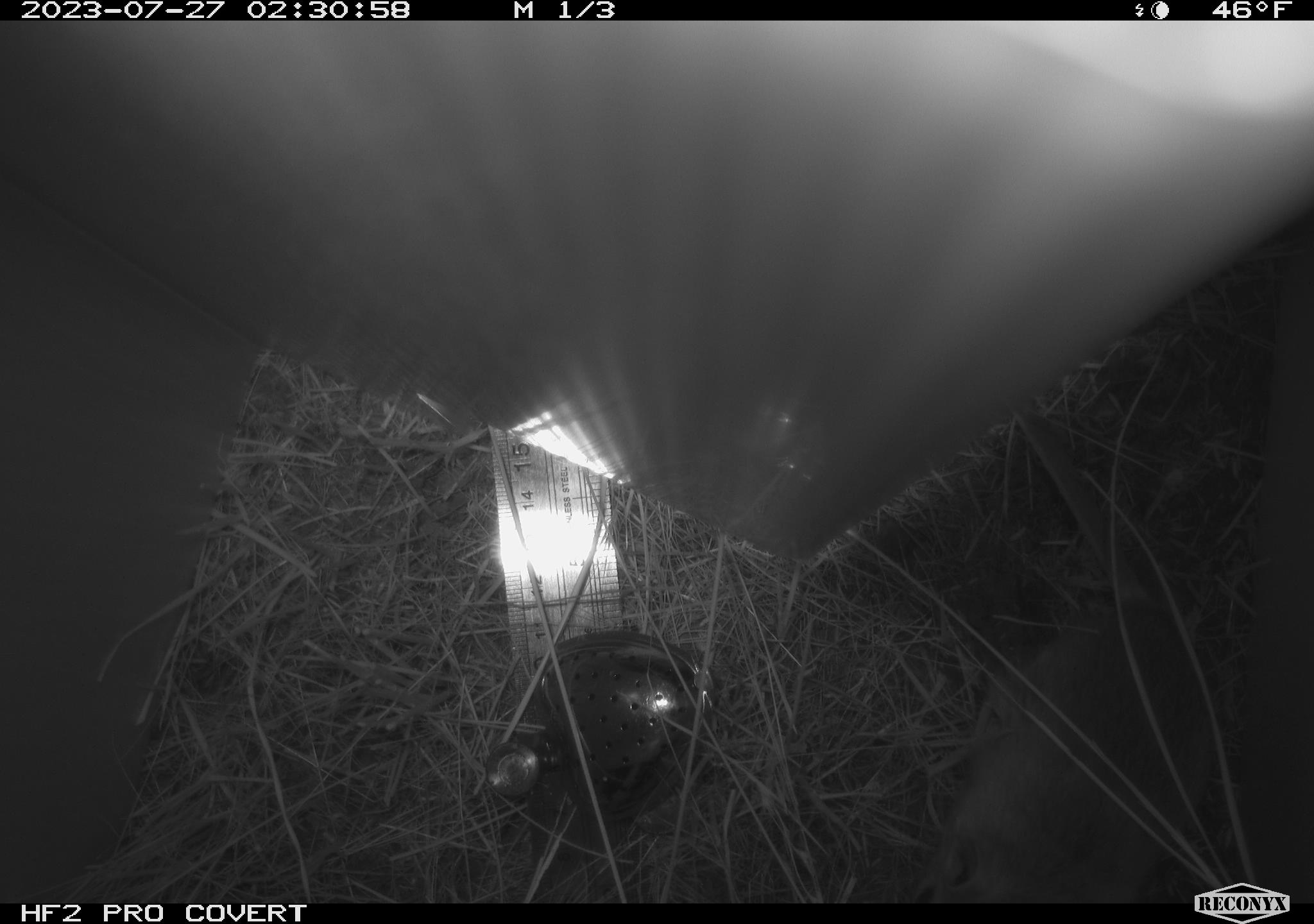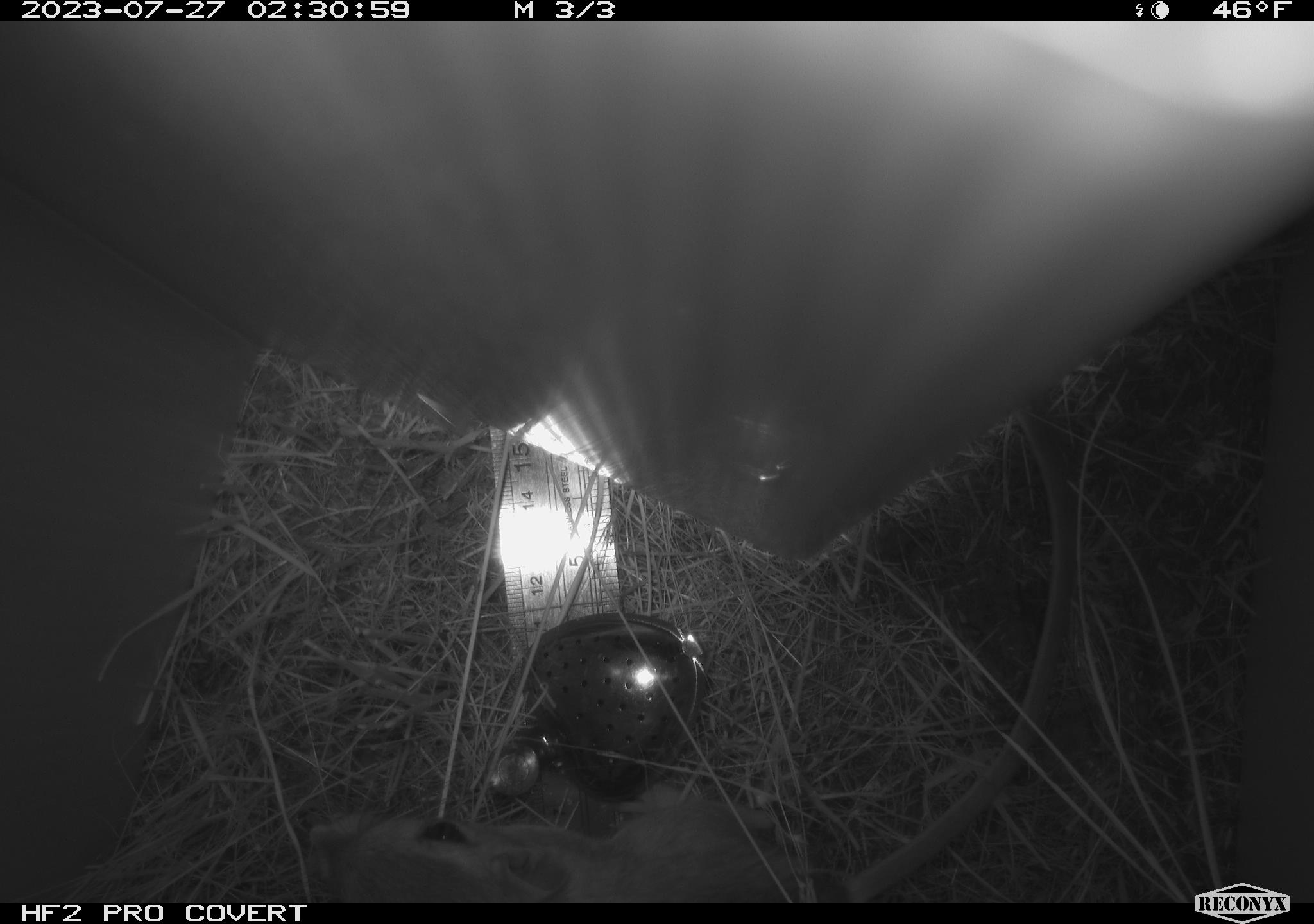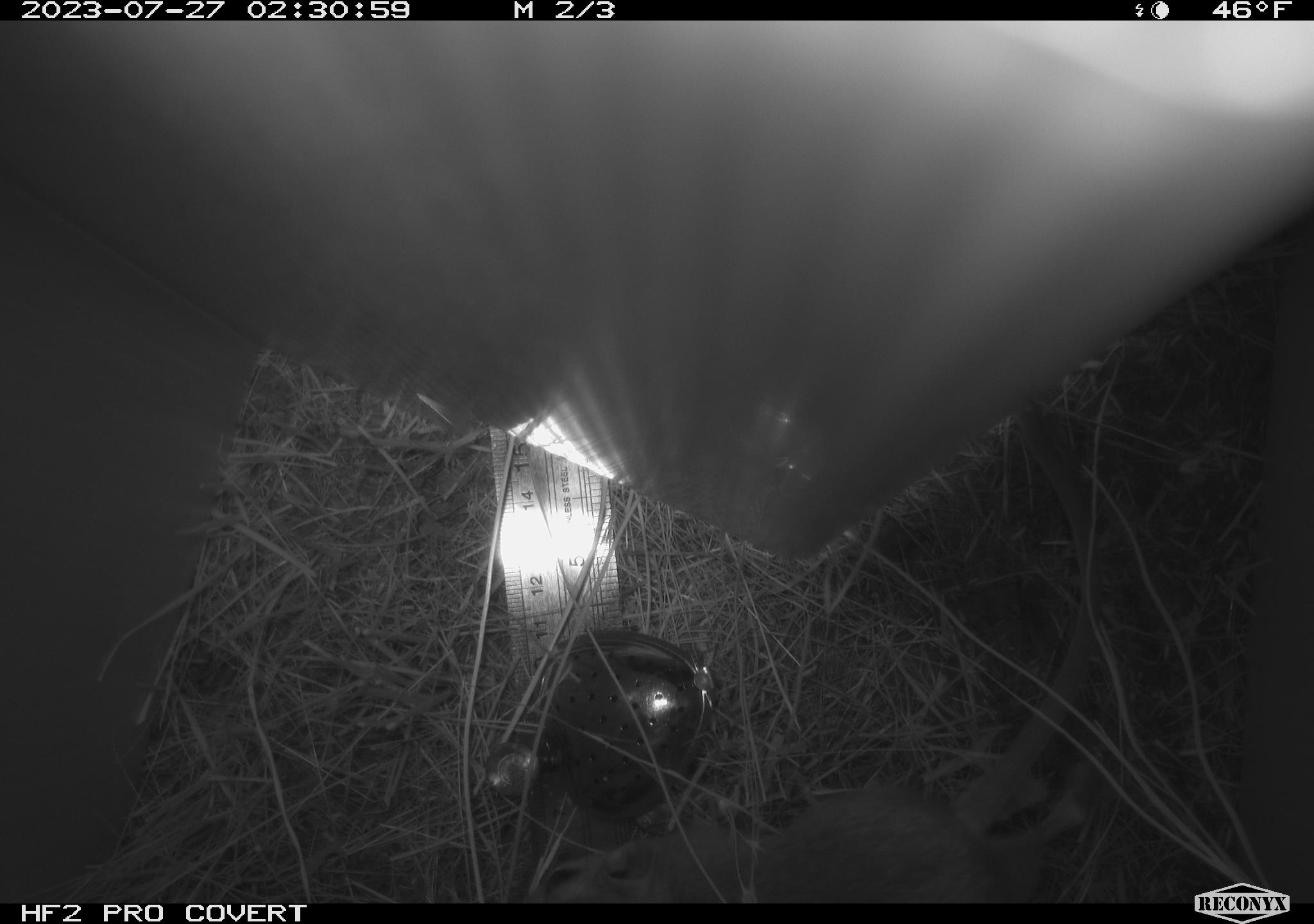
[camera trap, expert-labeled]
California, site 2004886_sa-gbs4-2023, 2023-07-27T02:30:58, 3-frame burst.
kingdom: Animalia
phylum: Chordata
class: Mammalia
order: Rodentia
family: Heteromyidae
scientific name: Heteromyidae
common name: kangaroo rats and pocket mice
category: heteromyidae family